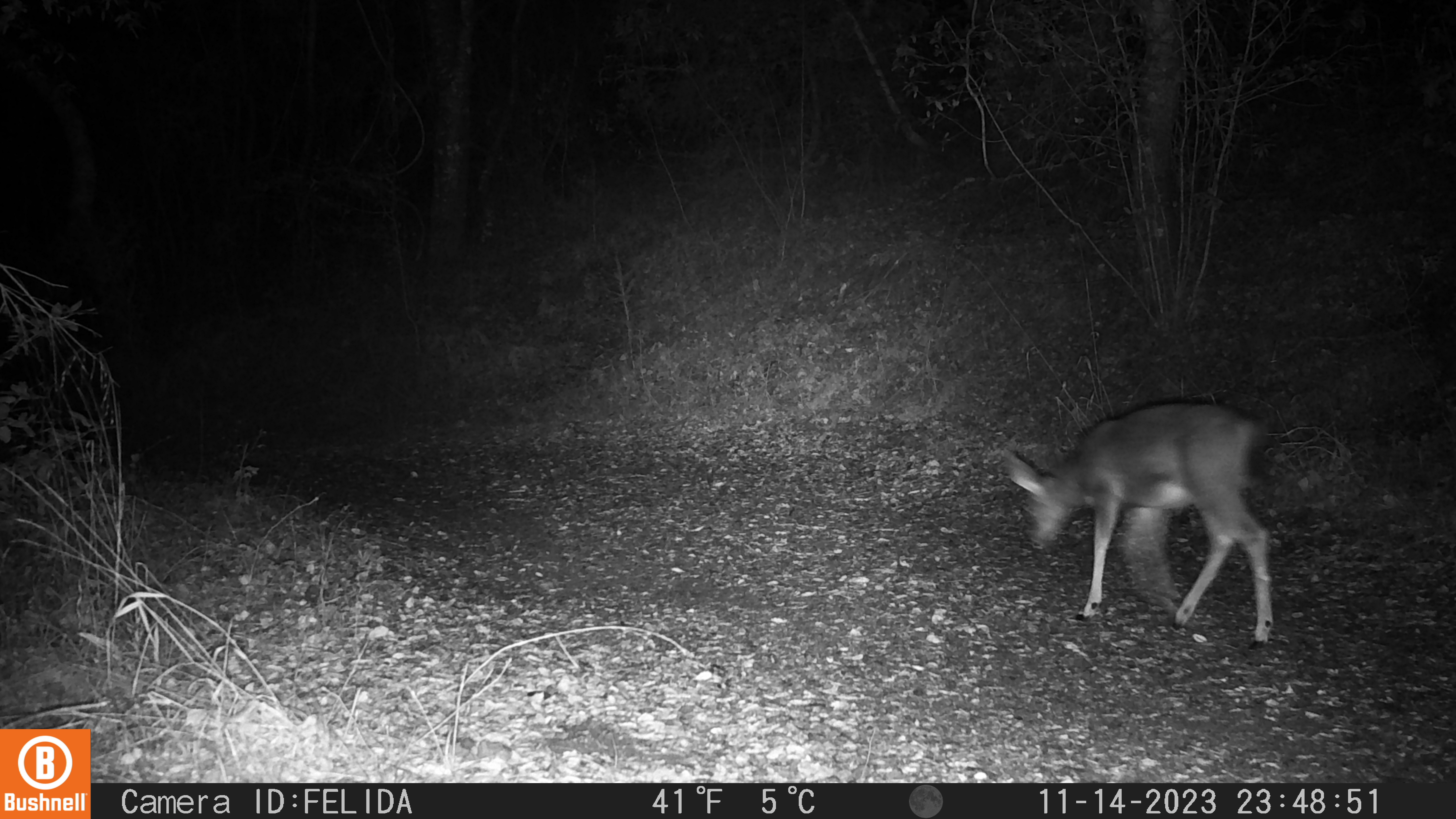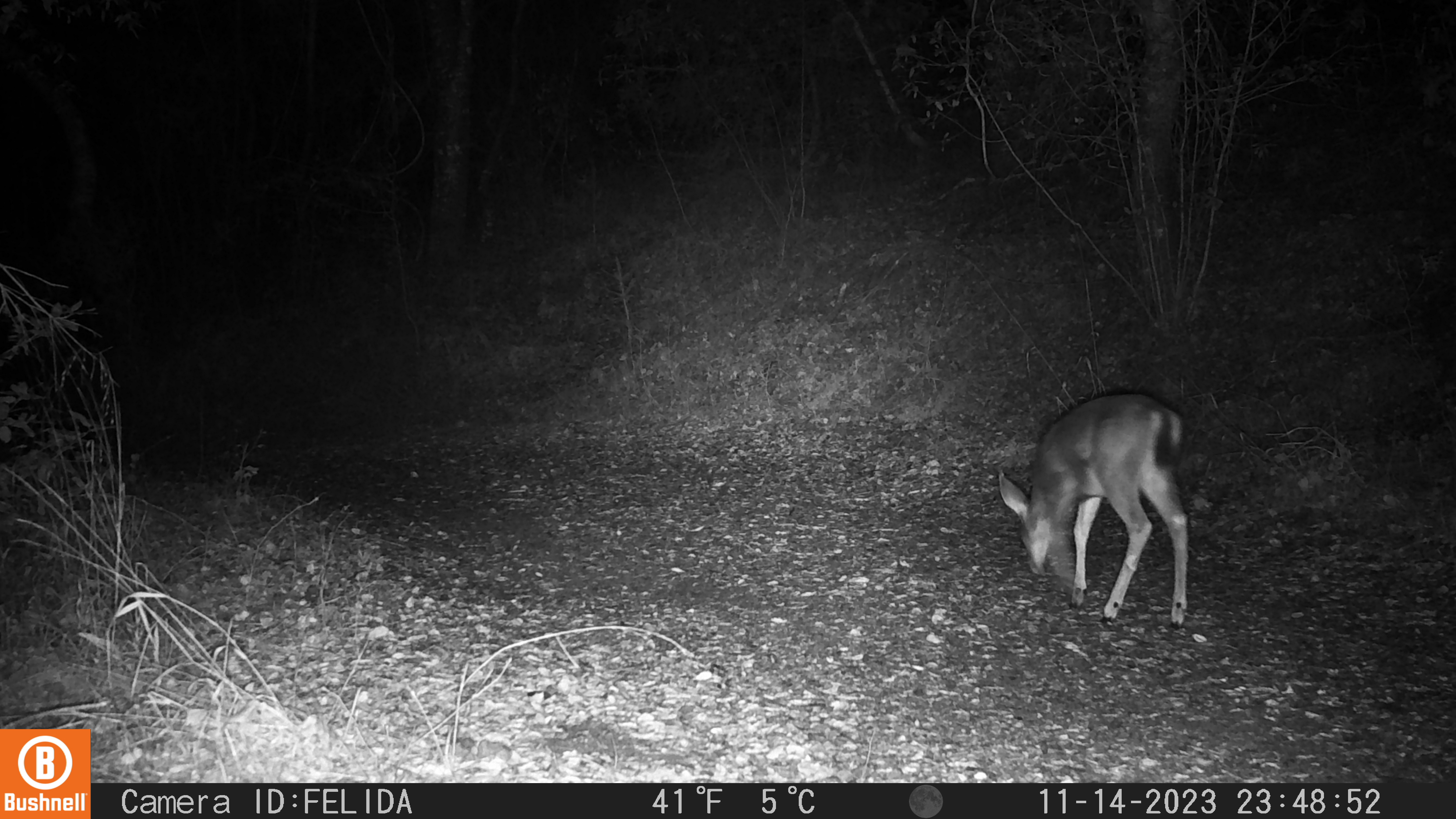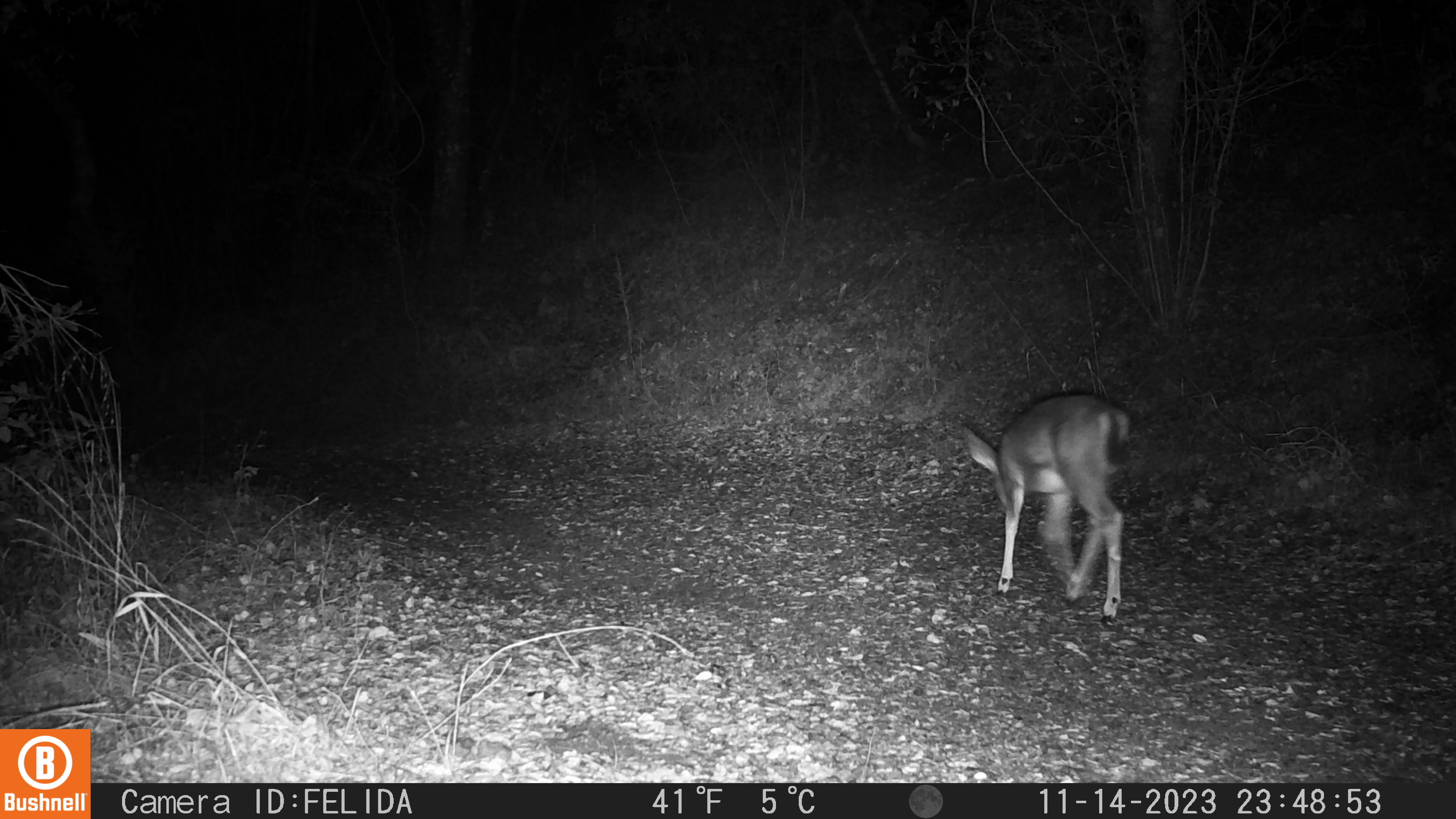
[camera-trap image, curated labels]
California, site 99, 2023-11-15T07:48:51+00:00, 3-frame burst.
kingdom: Animalia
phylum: Chordata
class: Mammalia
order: Artiodactyla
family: Cervidae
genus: Odocoileus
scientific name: Odocoileus hemionus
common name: mule deer